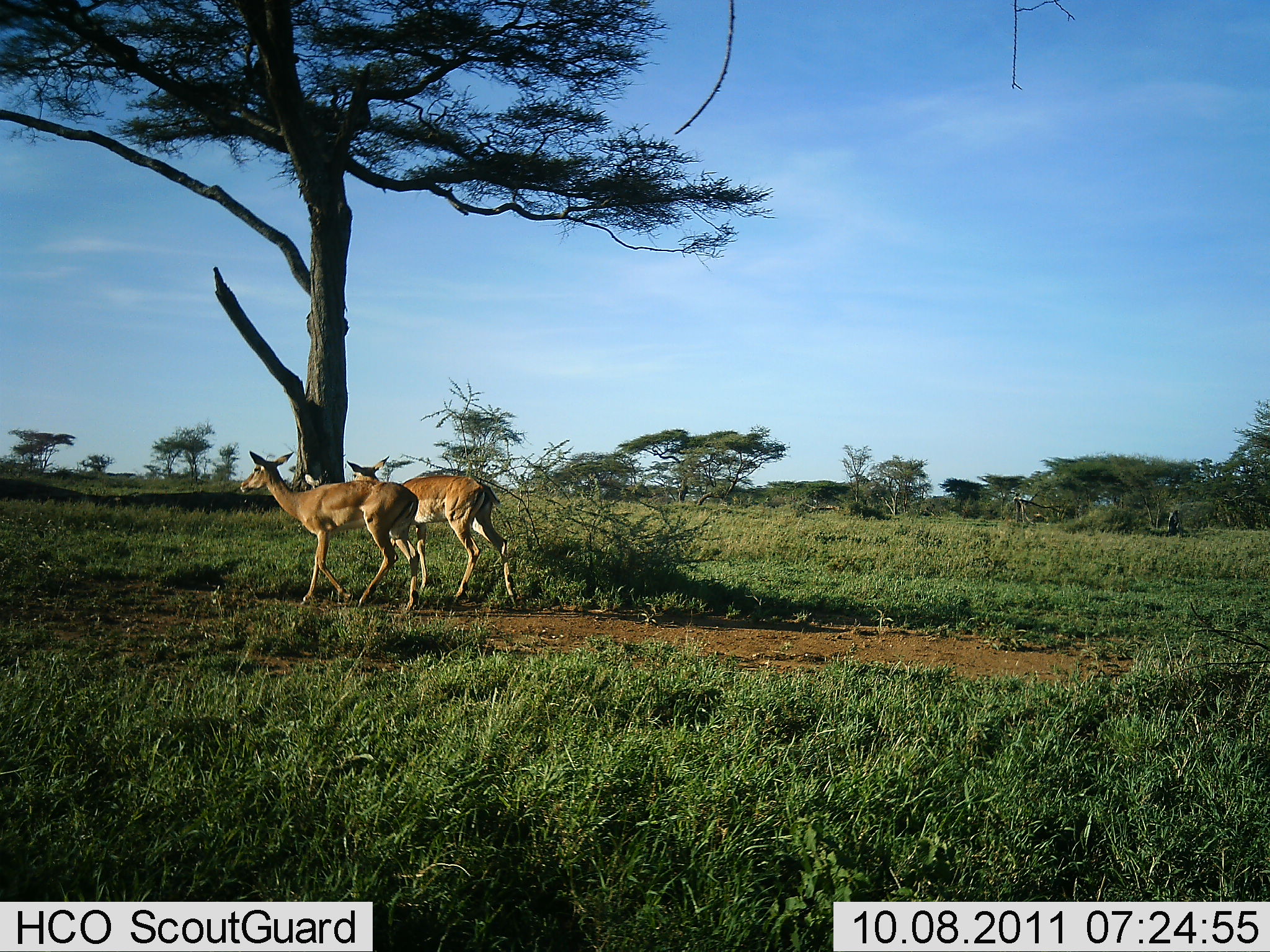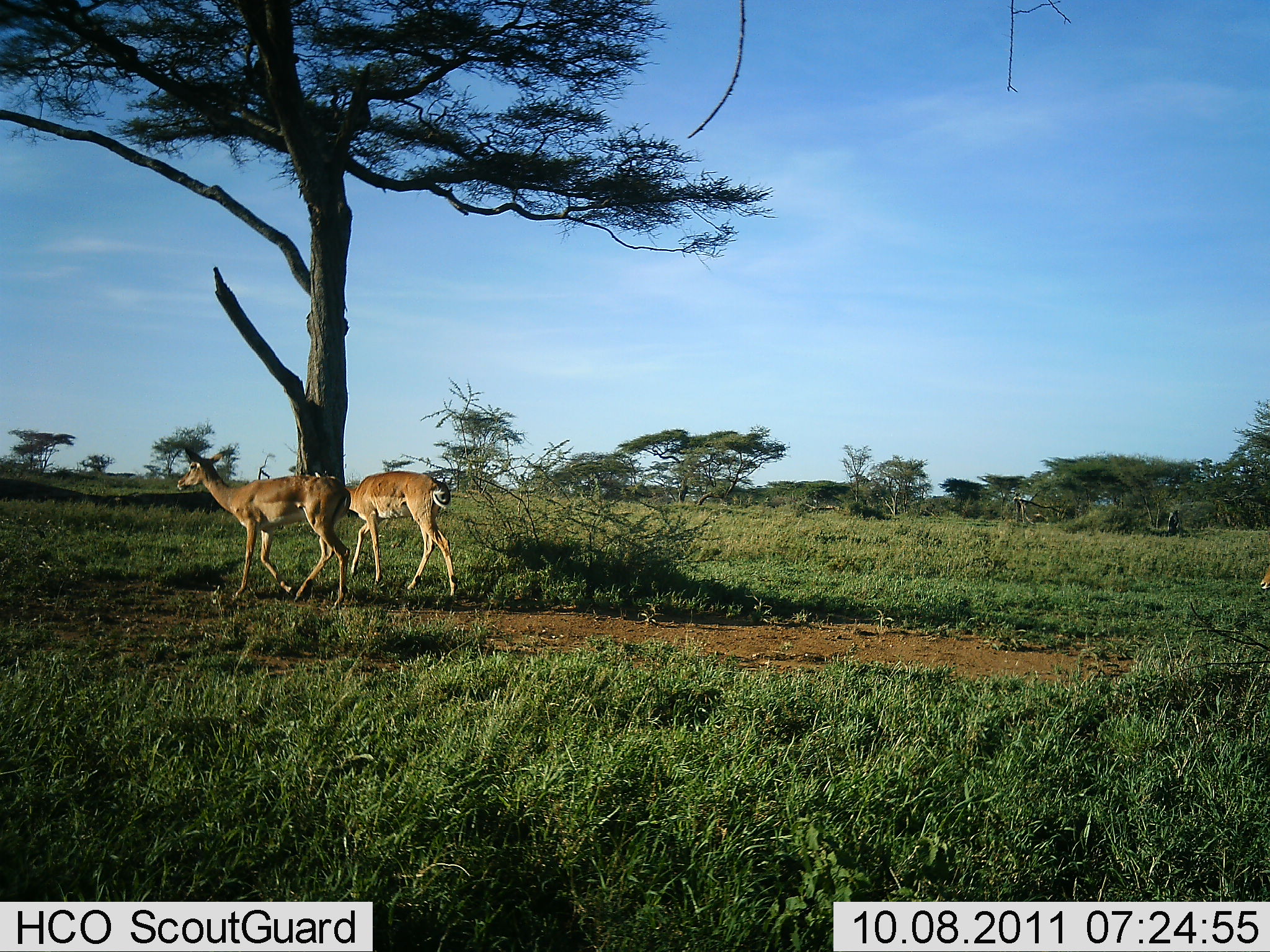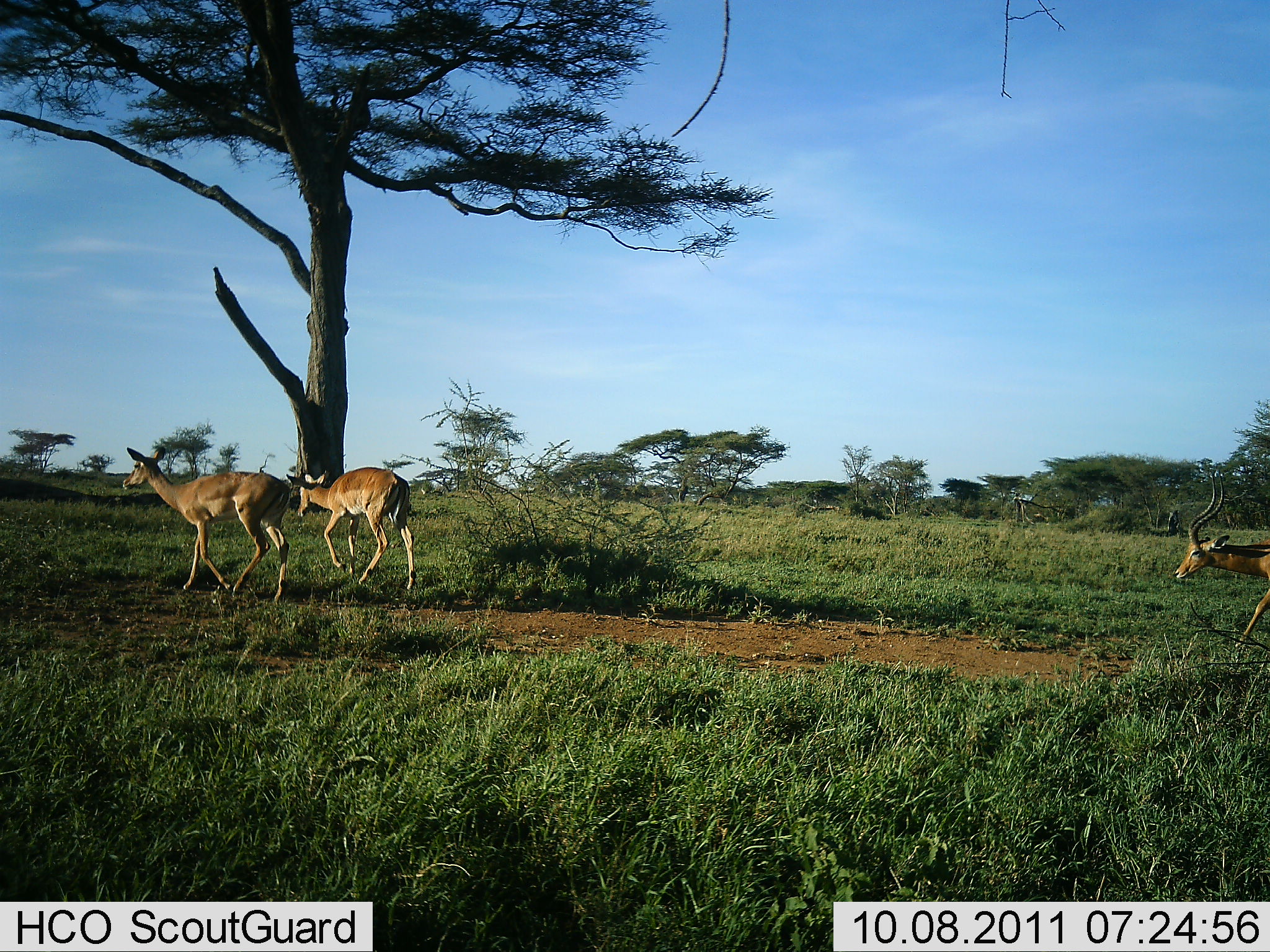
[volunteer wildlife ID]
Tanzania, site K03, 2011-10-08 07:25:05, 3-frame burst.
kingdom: Animalia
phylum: Chordata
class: Mammalia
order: Artiodactyla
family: Bovidae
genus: Aepyceros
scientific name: Aepyceros melampus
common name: impala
Impala (Aepyceros melampus), count 3. Behavior (volunteer vote fractions): standing 0%, resting 0%, moving 100%, interacting 0%. Young present (vote fraction): 0%. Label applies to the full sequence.